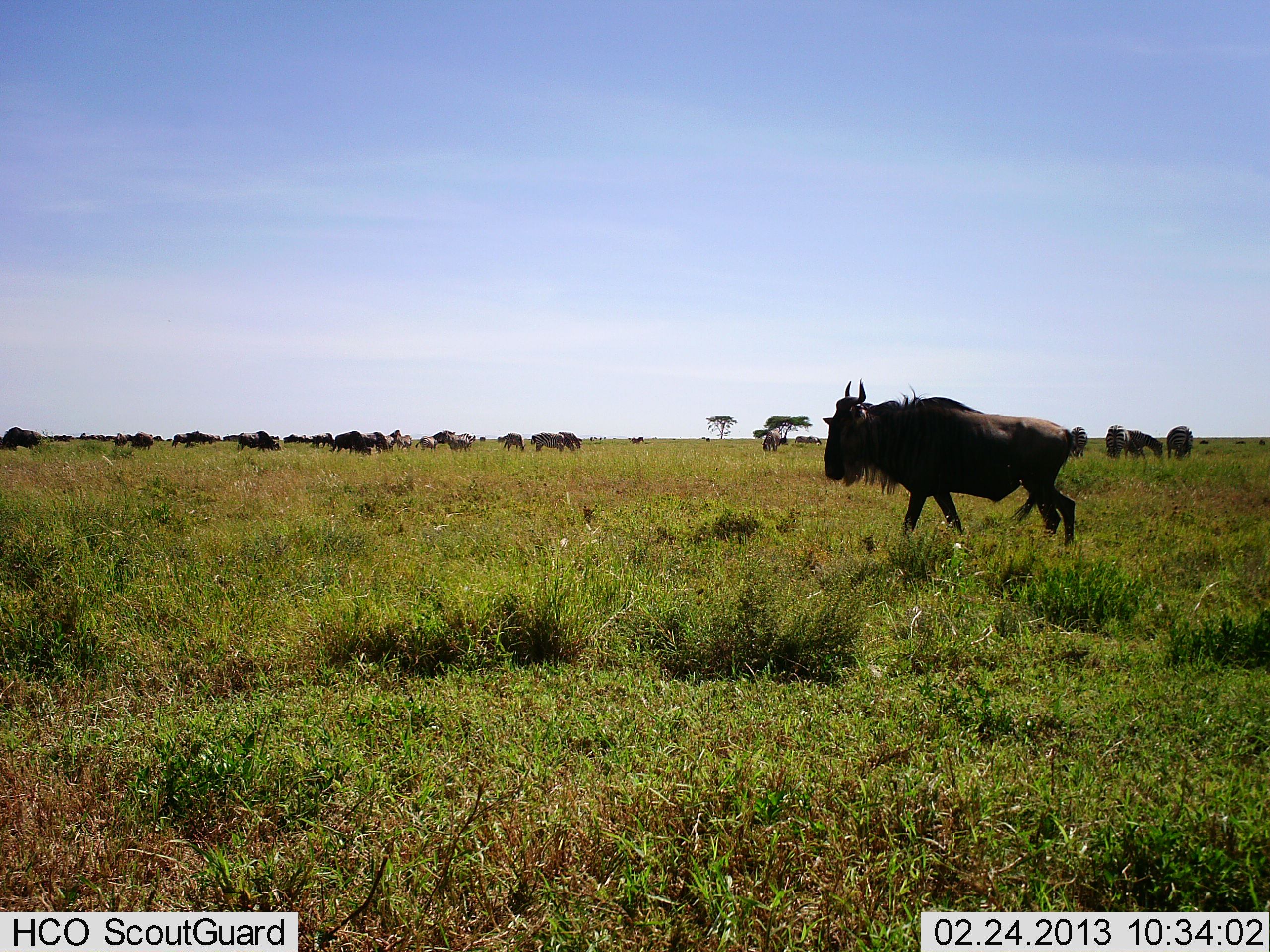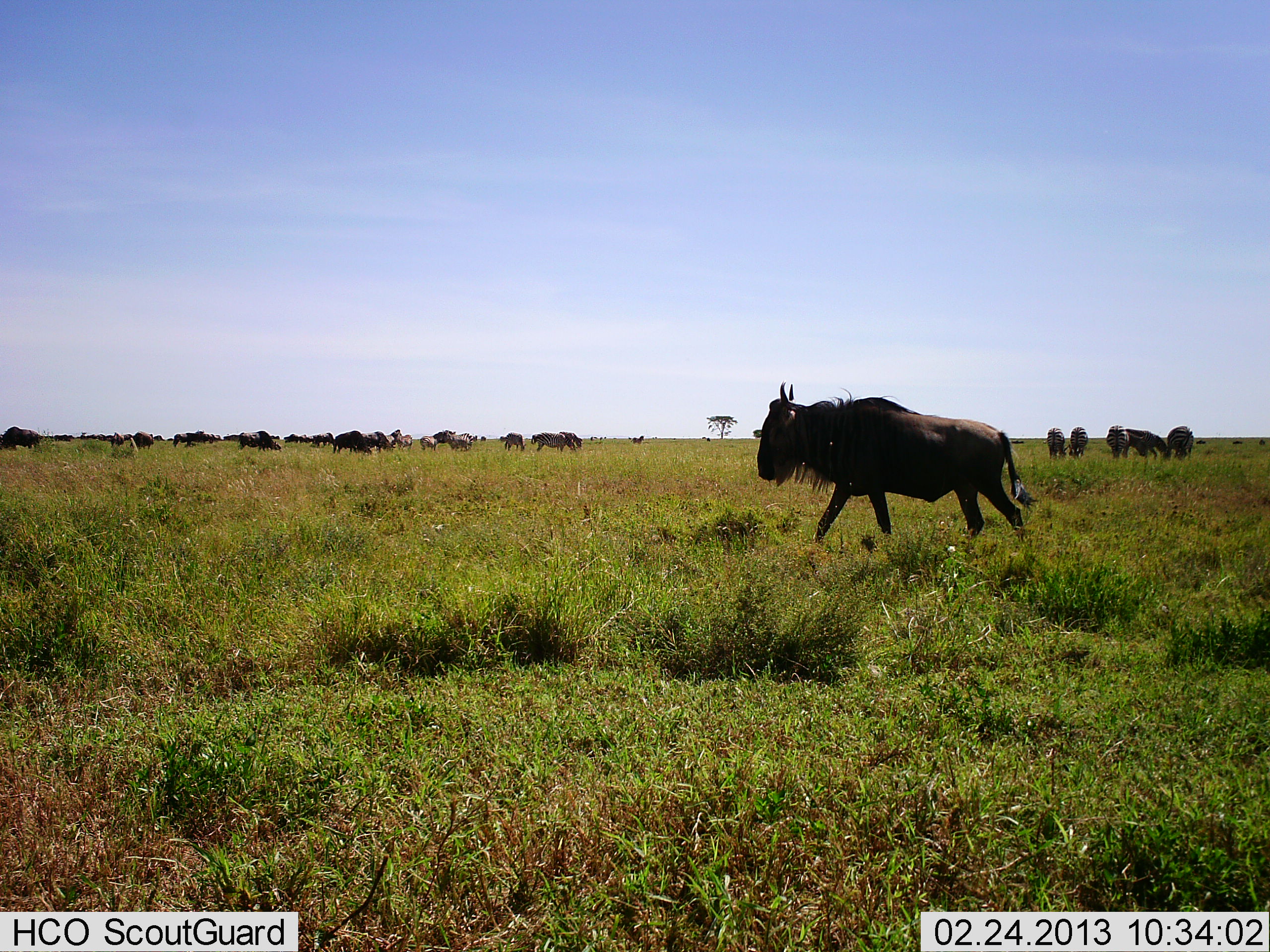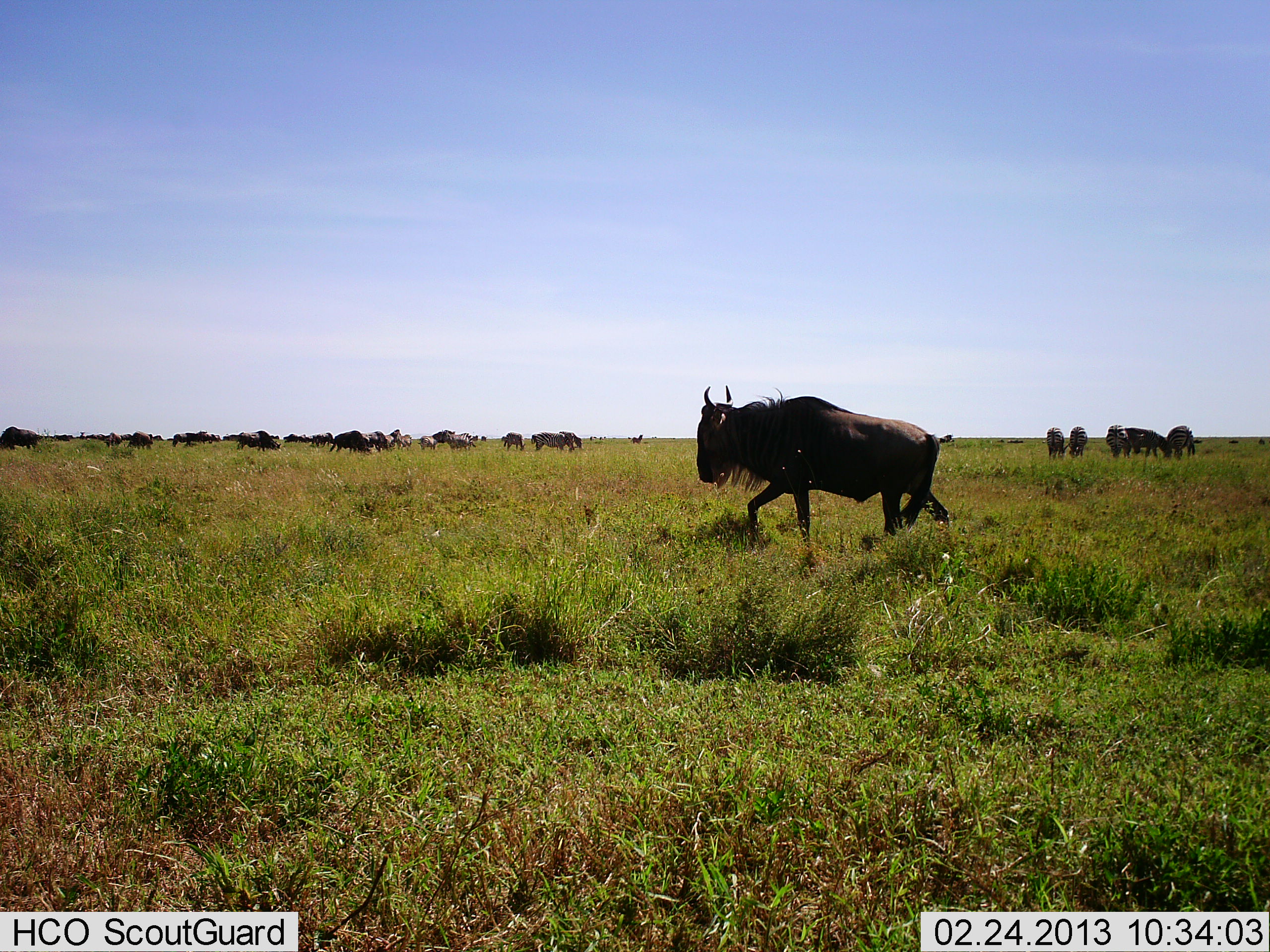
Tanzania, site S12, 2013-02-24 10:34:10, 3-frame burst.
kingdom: Animalia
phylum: Chordata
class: Mammalia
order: Artiodactyla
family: Bovidae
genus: Connochaetes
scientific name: Connochaetes taurinus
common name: blue wildebeest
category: wildebeest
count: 11-50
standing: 39%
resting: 4%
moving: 96%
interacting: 4%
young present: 0%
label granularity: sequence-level